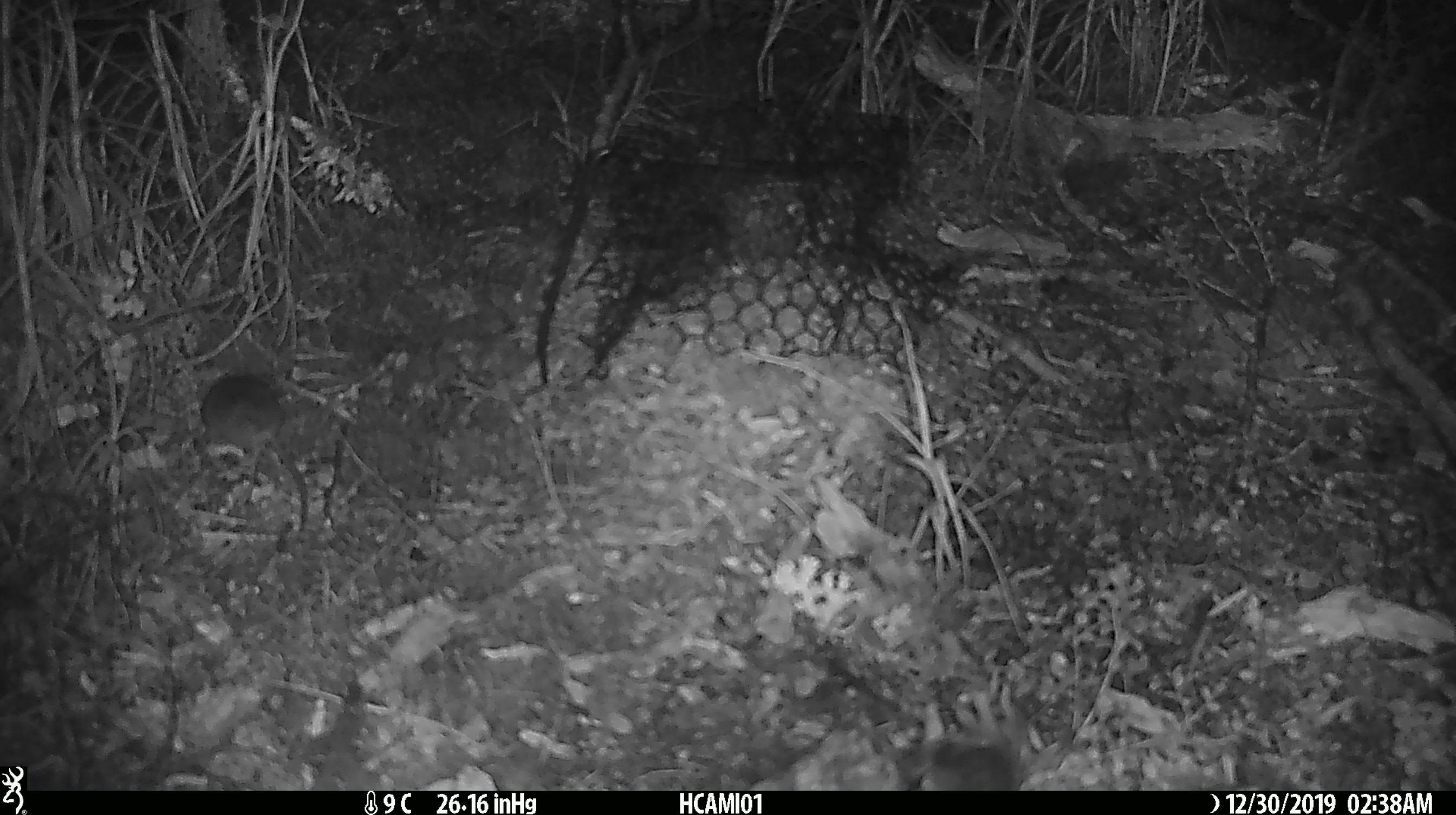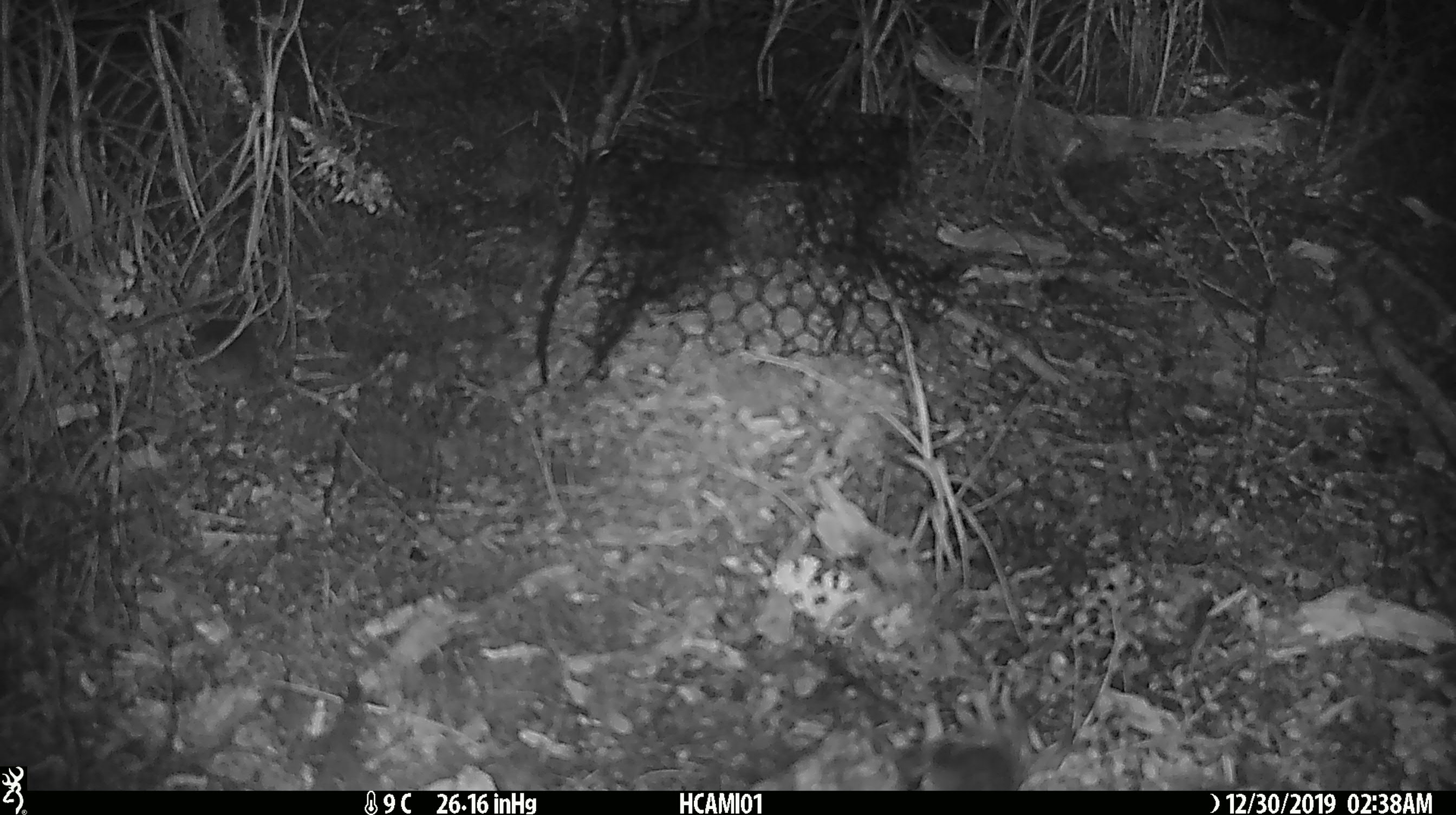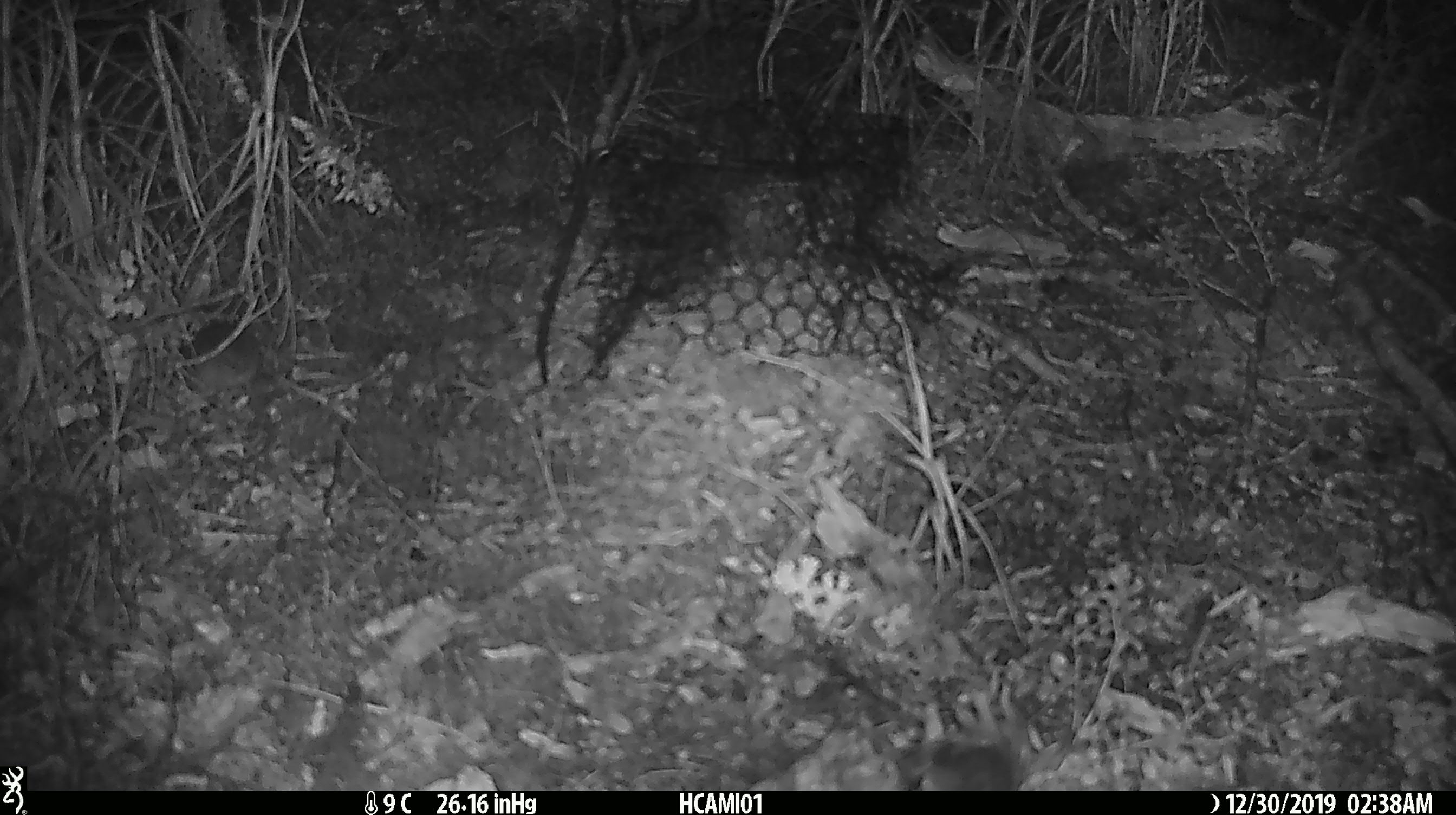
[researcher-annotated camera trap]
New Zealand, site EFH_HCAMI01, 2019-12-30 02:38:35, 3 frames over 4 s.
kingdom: Animalia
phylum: Chordata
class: Mammalia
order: Rodentia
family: Muridae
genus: Mus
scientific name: Mus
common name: mouse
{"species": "mouse (Mus)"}